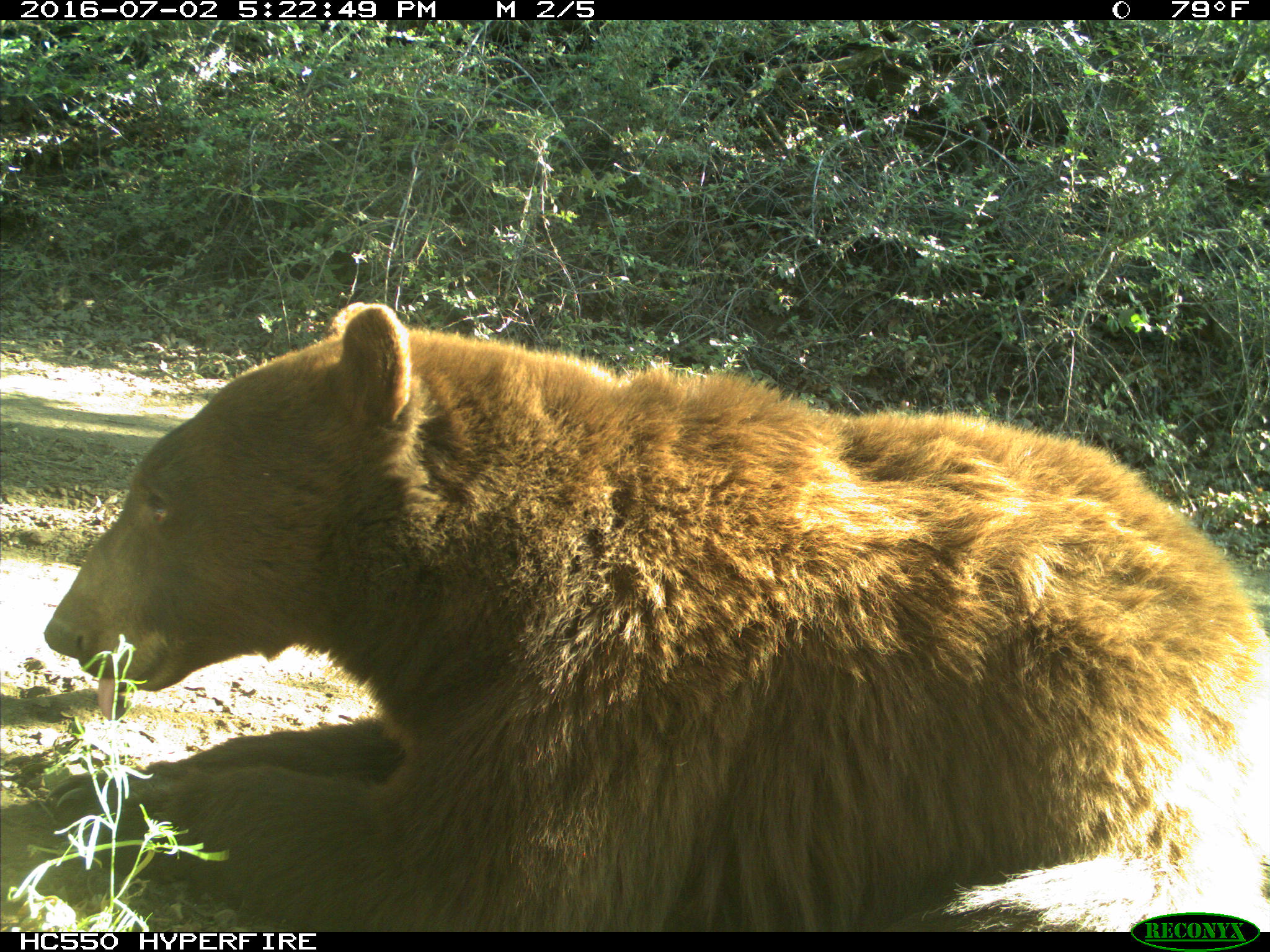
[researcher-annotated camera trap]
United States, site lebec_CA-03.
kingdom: Animalia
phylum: Chordata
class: Mammalia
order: Carnivora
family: Ursidae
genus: Ursus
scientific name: Ursus americanus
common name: american black bear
Ursus americanus (american black bear).